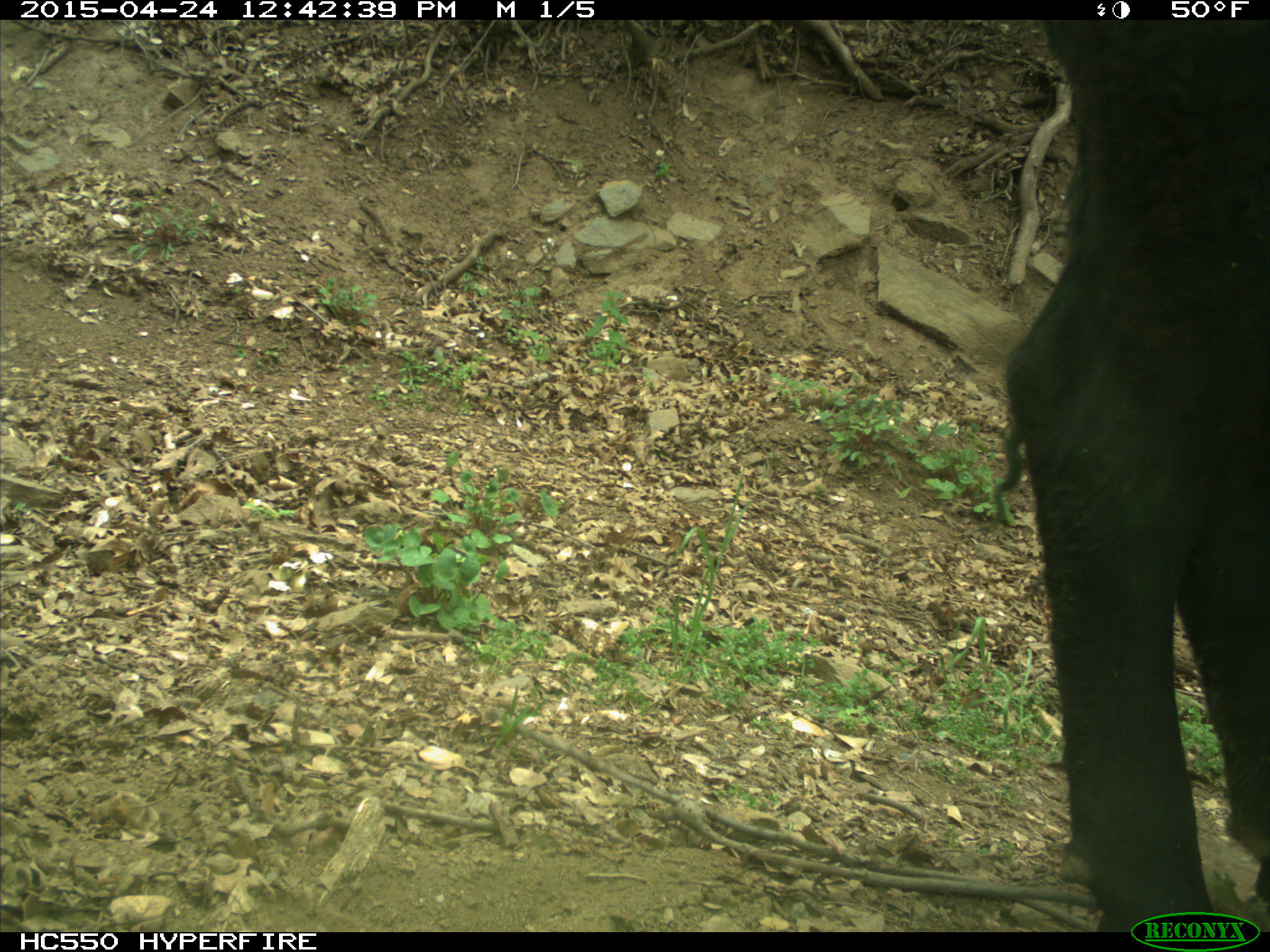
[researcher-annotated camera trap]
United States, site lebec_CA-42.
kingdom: Animalia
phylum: Chordata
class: Mammalia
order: Artiodactyla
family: Bovidae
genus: Bos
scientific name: Bos taurus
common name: domestic cow